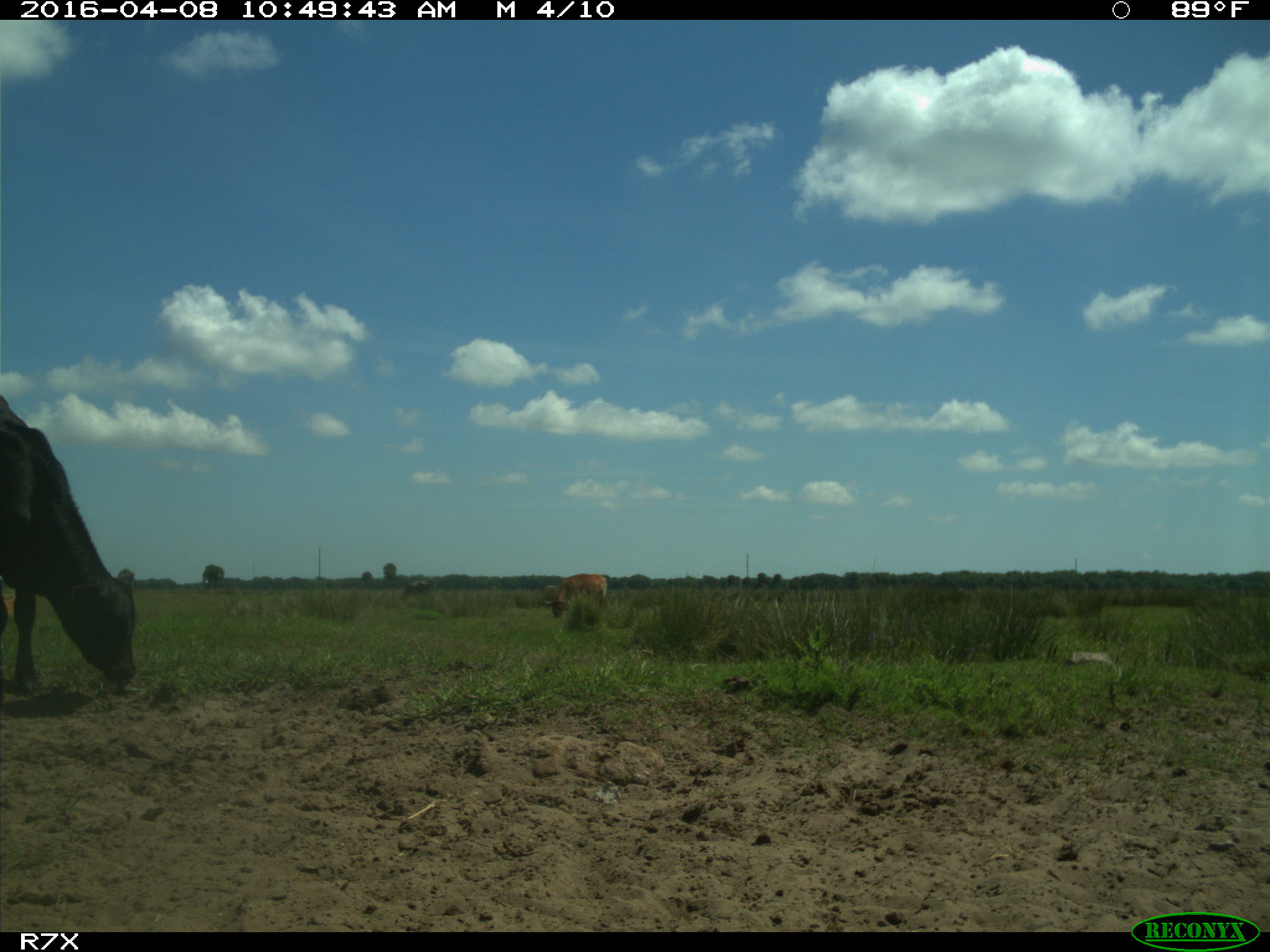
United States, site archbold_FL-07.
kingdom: Animalia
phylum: Chordata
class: Mammalia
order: Artiodactyla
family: Bovidae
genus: Bos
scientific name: Bos taurus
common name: domestic cow